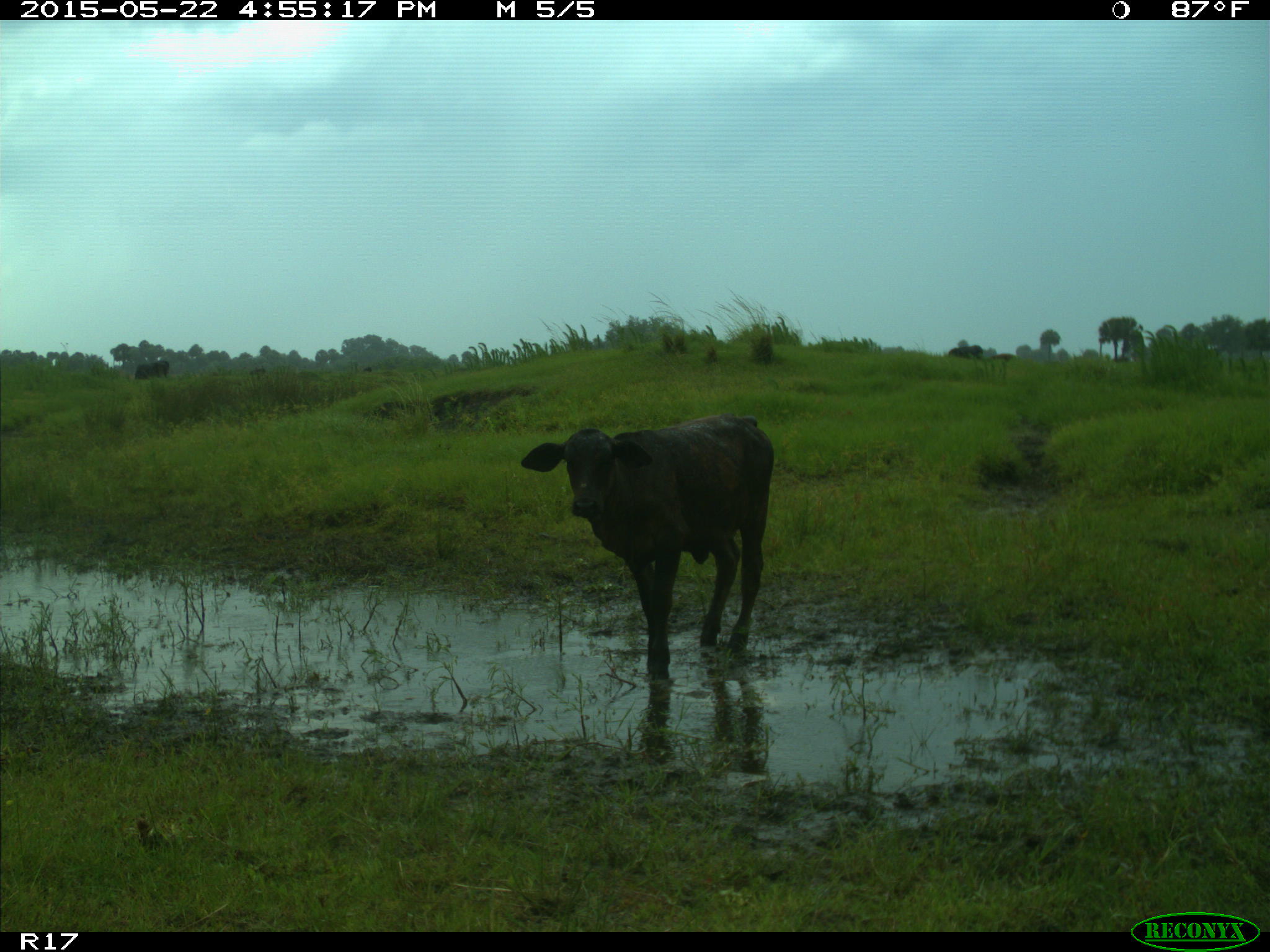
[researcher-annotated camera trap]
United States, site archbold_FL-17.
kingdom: Animalia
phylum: Chordata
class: Mammalia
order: Artiodactyla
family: Bovidae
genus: Bos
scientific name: Bos taurus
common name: domestic cow